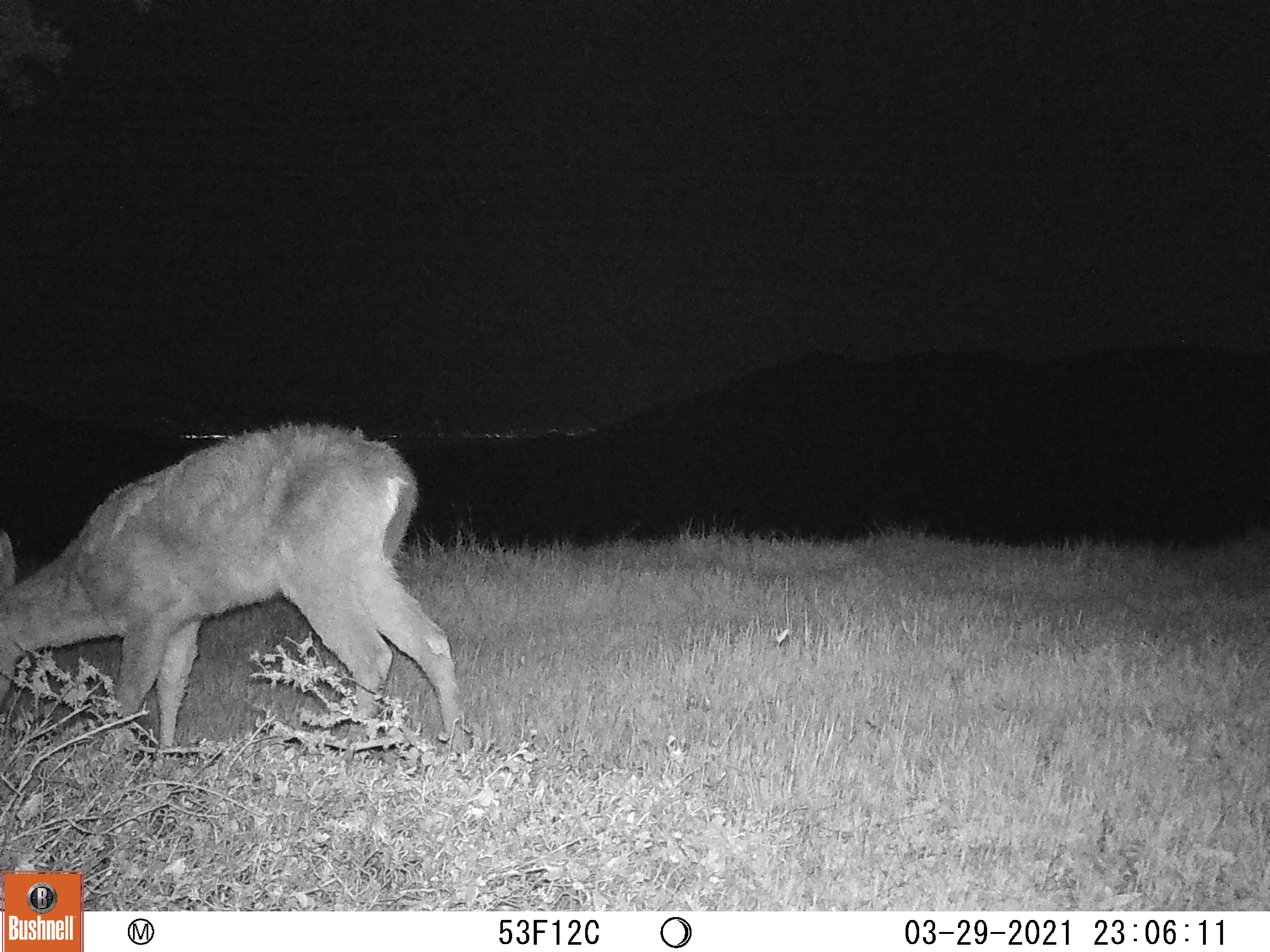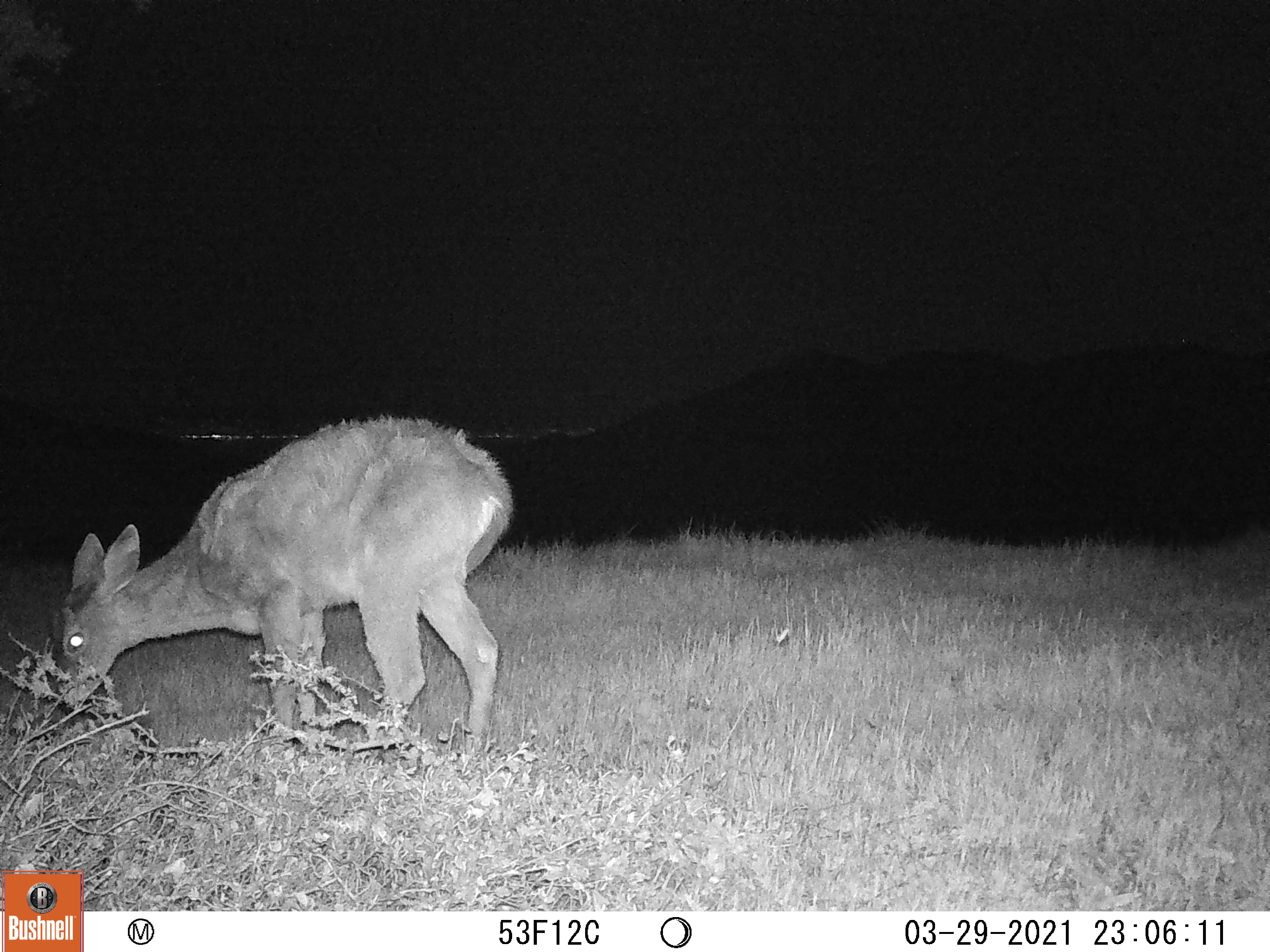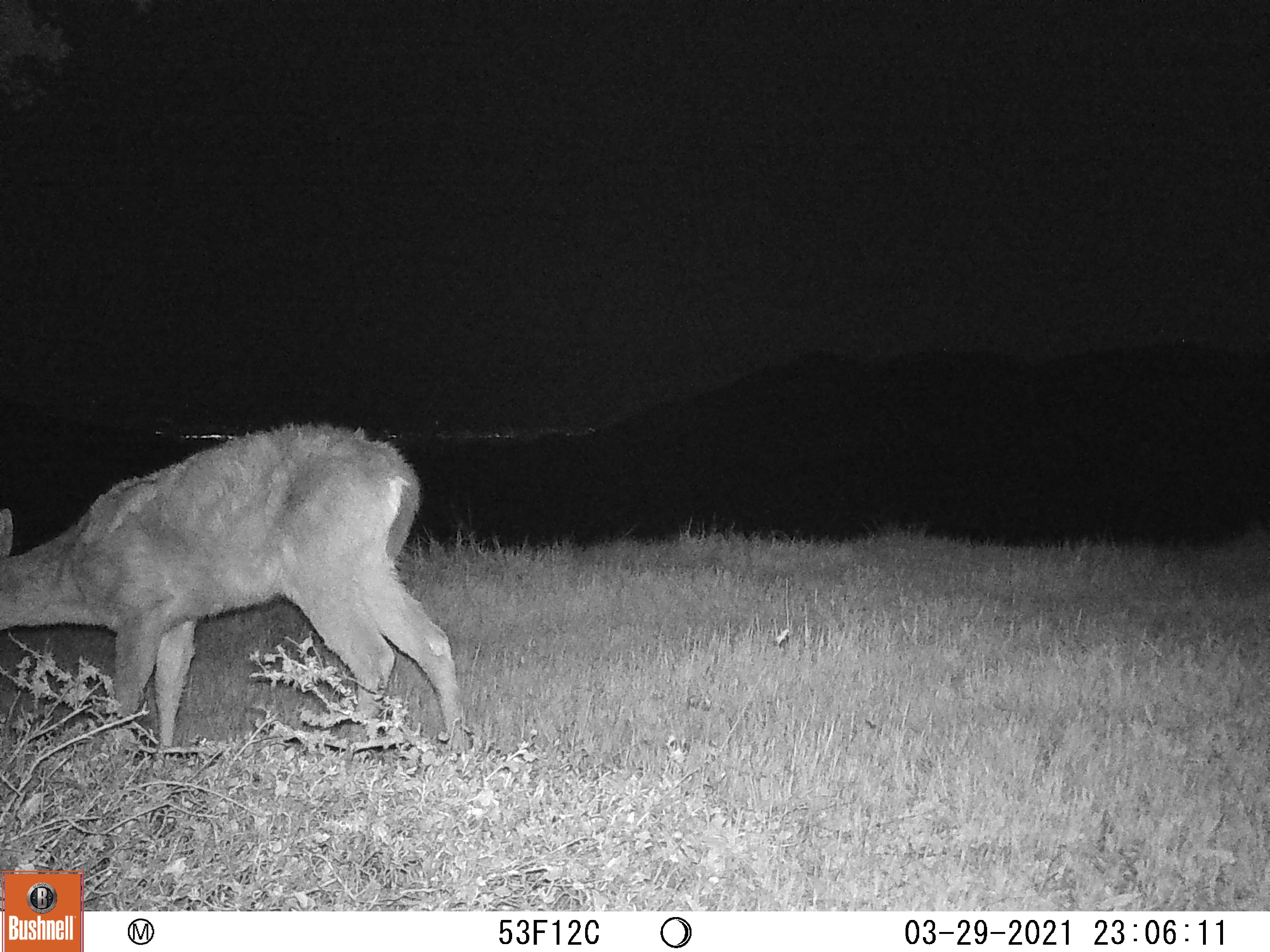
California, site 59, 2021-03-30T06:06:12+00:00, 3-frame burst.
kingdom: Animalia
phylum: Chordata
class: Mammalia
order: Artiodactyla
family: Cervidae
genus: Odocoileus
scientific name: Odocoileus hemionus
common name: mule deer